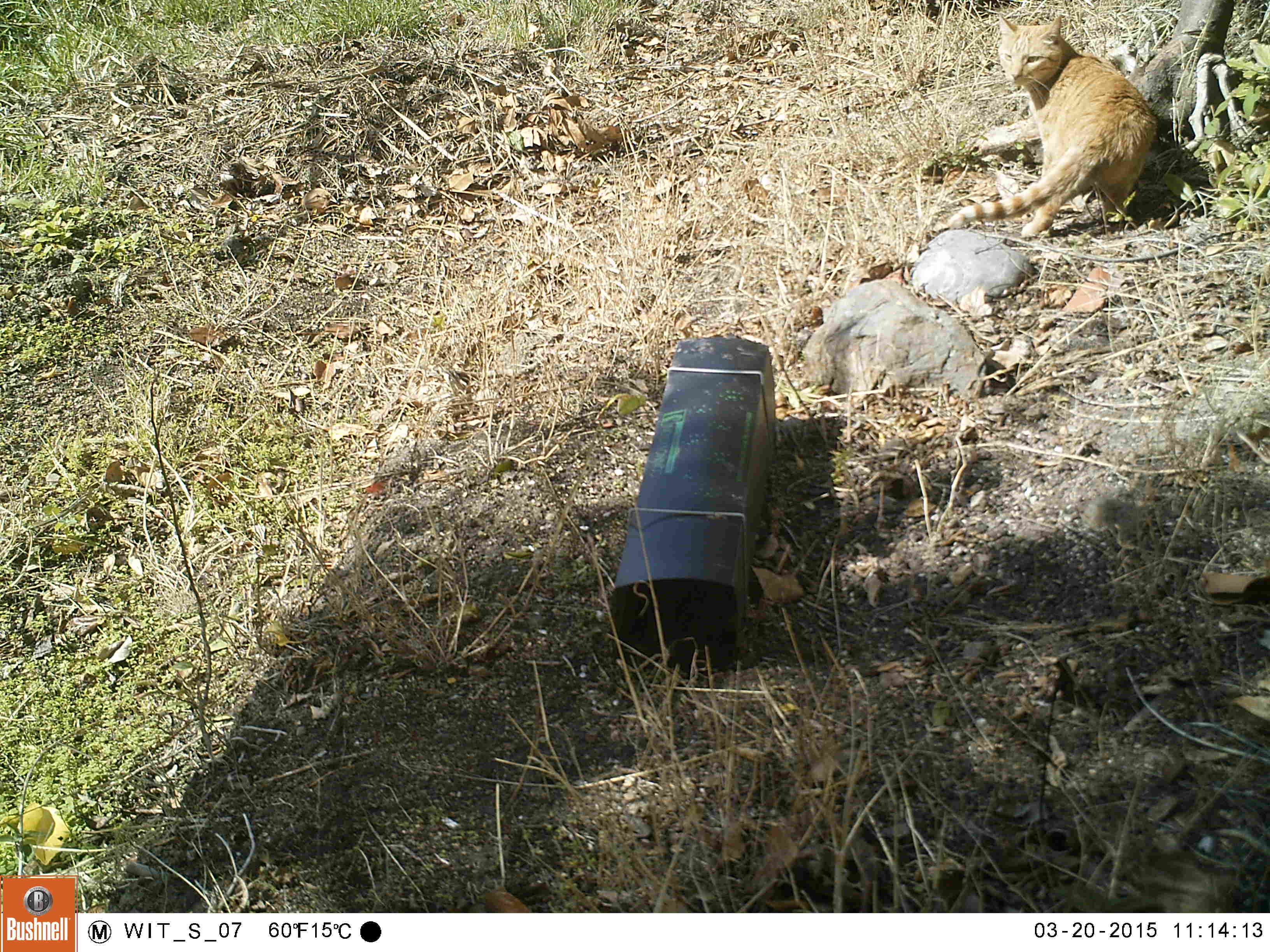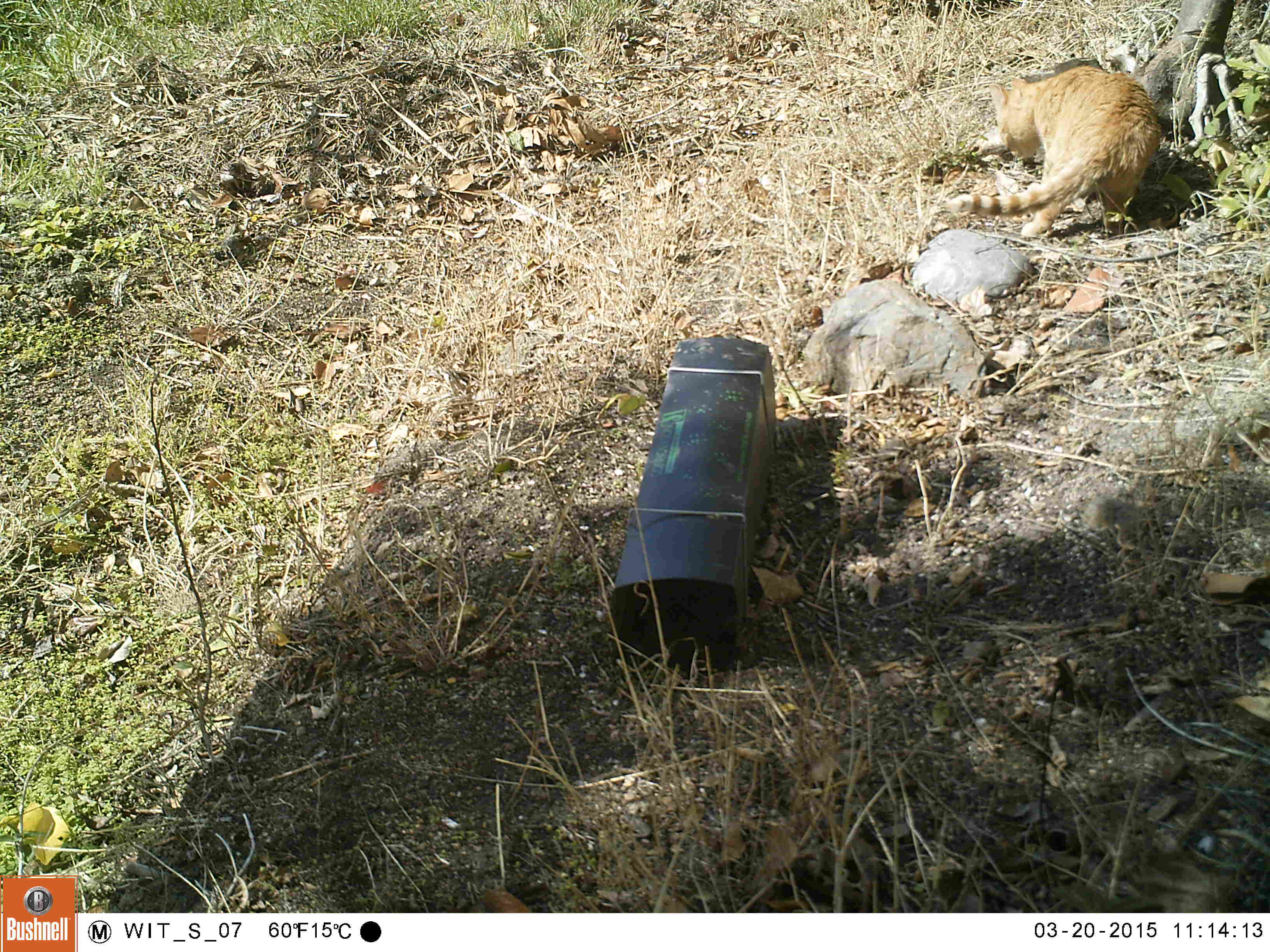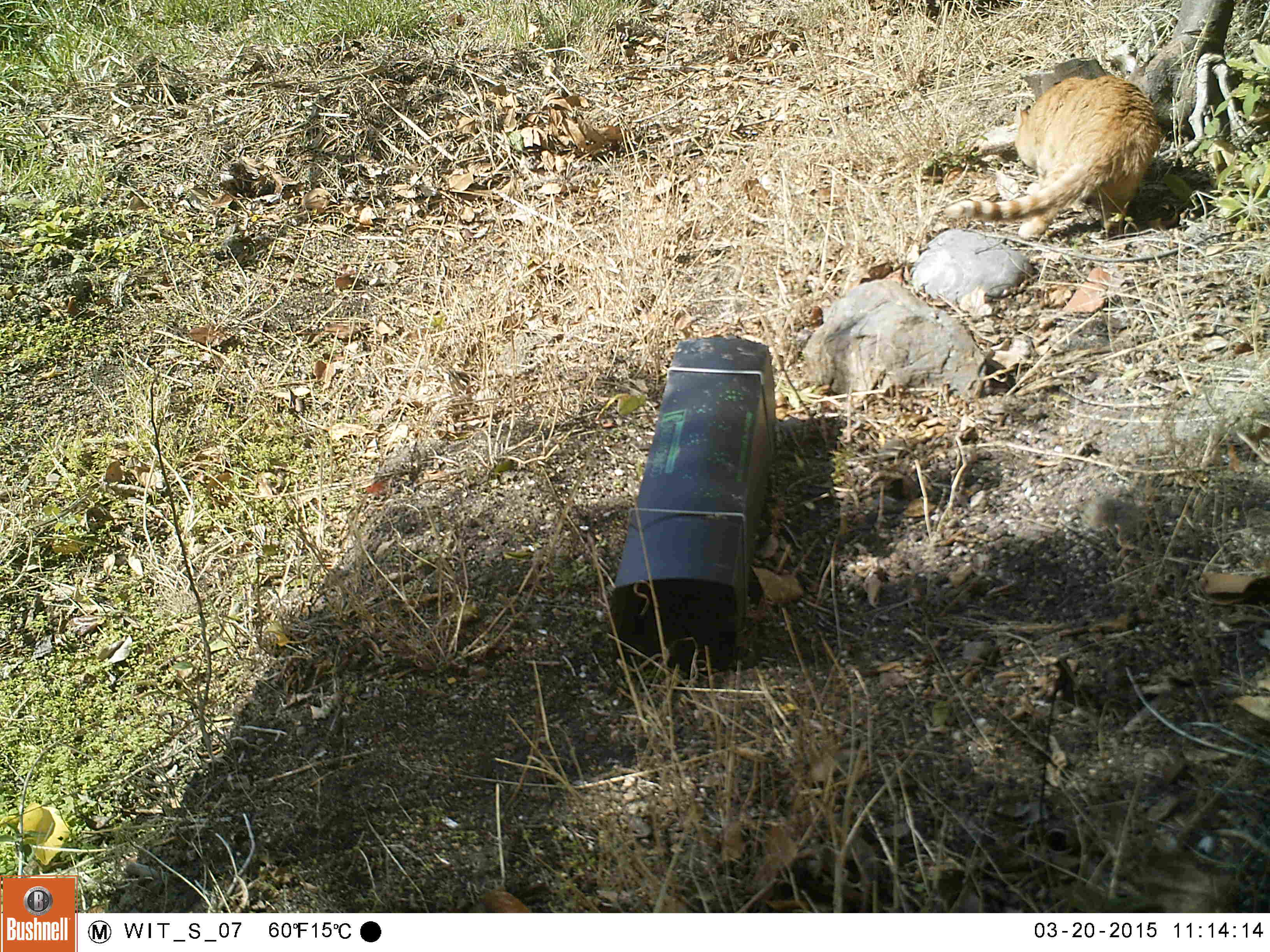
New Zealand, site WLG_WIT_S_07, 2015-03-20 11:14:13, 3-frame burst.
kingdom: Animalia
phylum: Chordata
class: Mammalia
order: Carnivora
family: Felidae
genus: Felis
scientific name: Felis catus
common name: domestic cat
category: cat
Cat (domestic cat) (Felis catus).